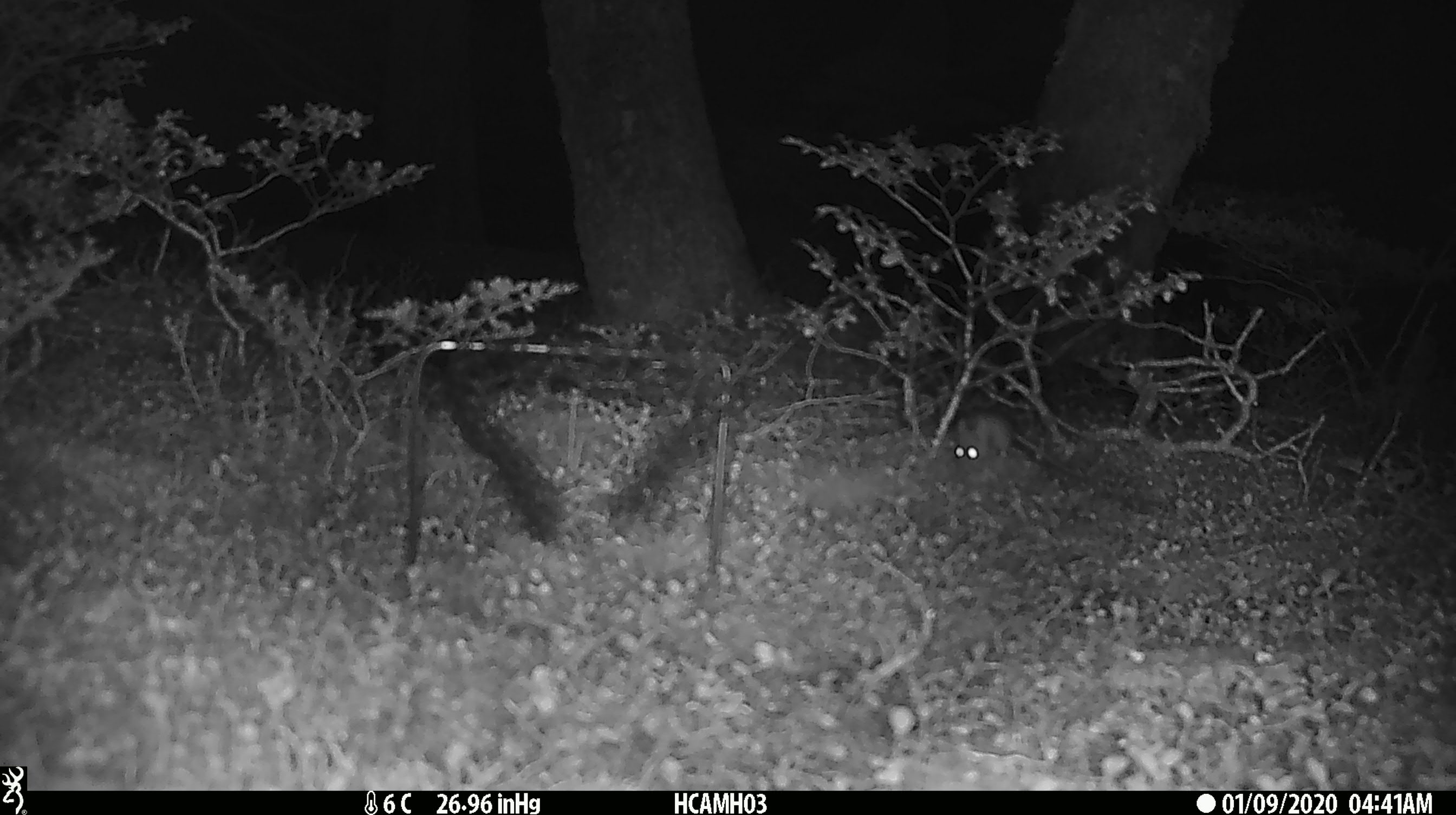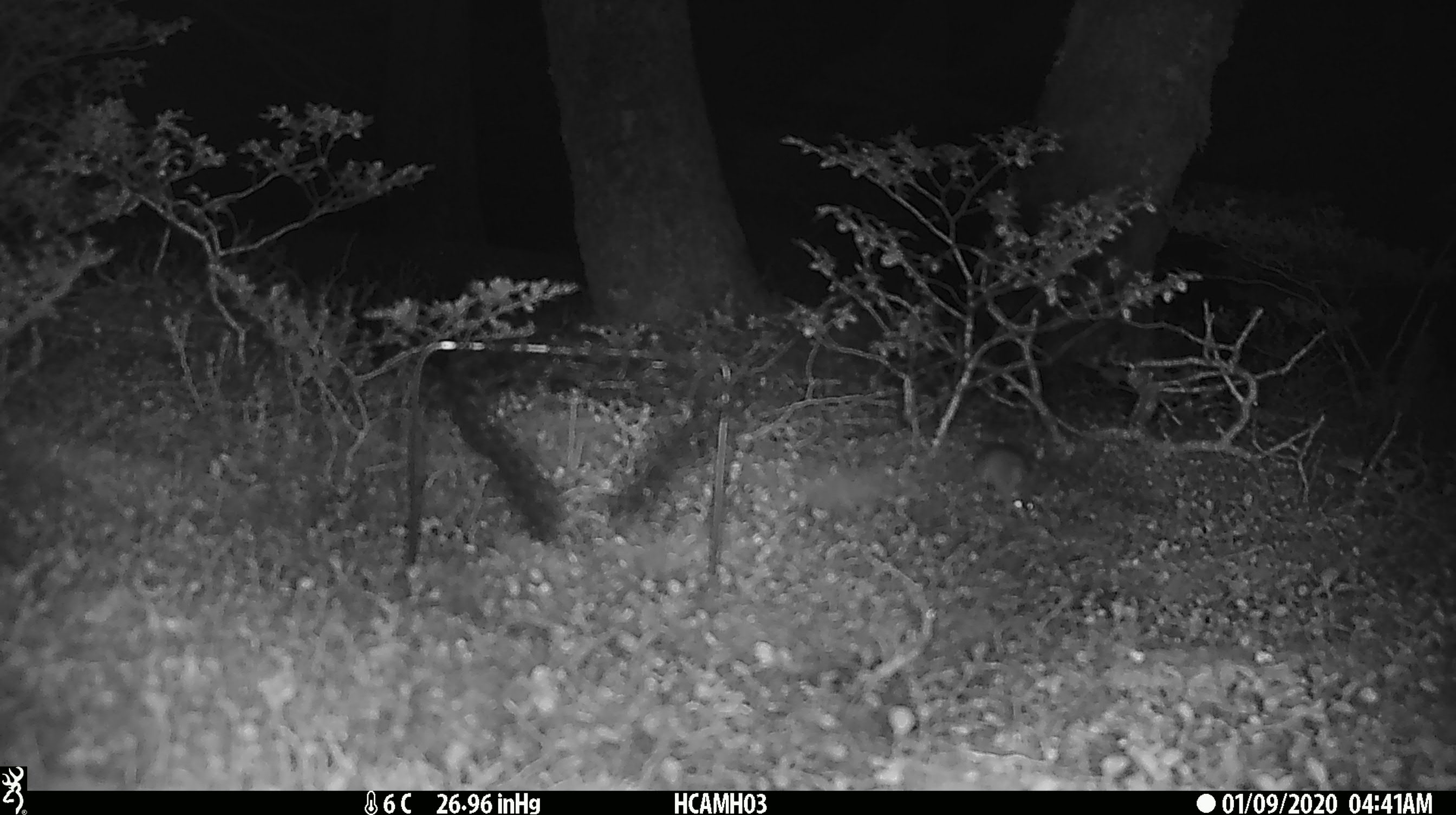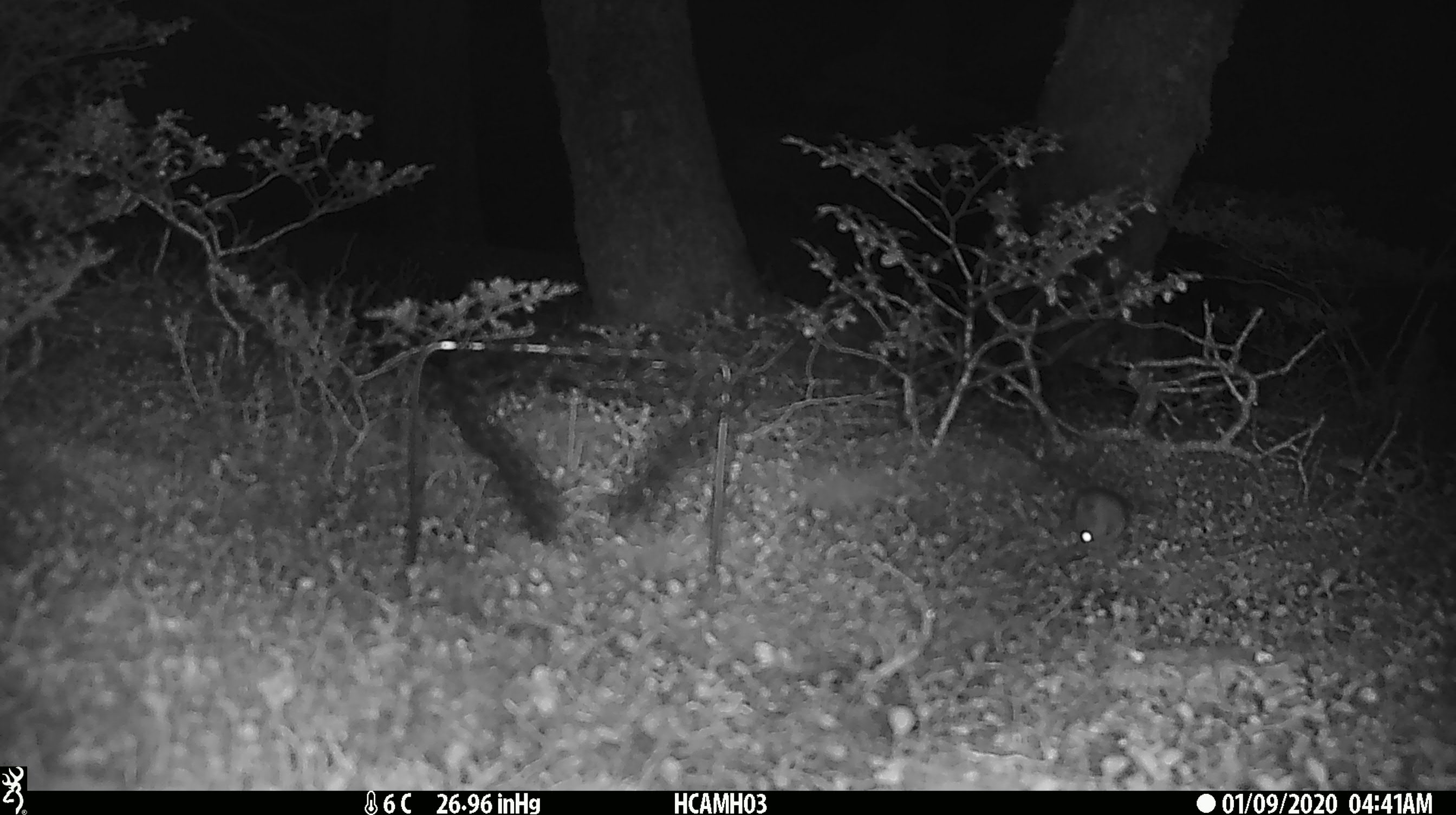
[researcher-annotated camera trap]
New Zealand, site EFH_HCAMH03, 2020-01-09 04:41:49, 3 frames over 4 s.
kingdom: Animalia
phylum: Chordata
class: Mammalia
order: Rodentia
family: Muridae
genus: Mus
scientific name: Mus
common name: mouse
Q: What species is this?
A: Mouse (Mus).